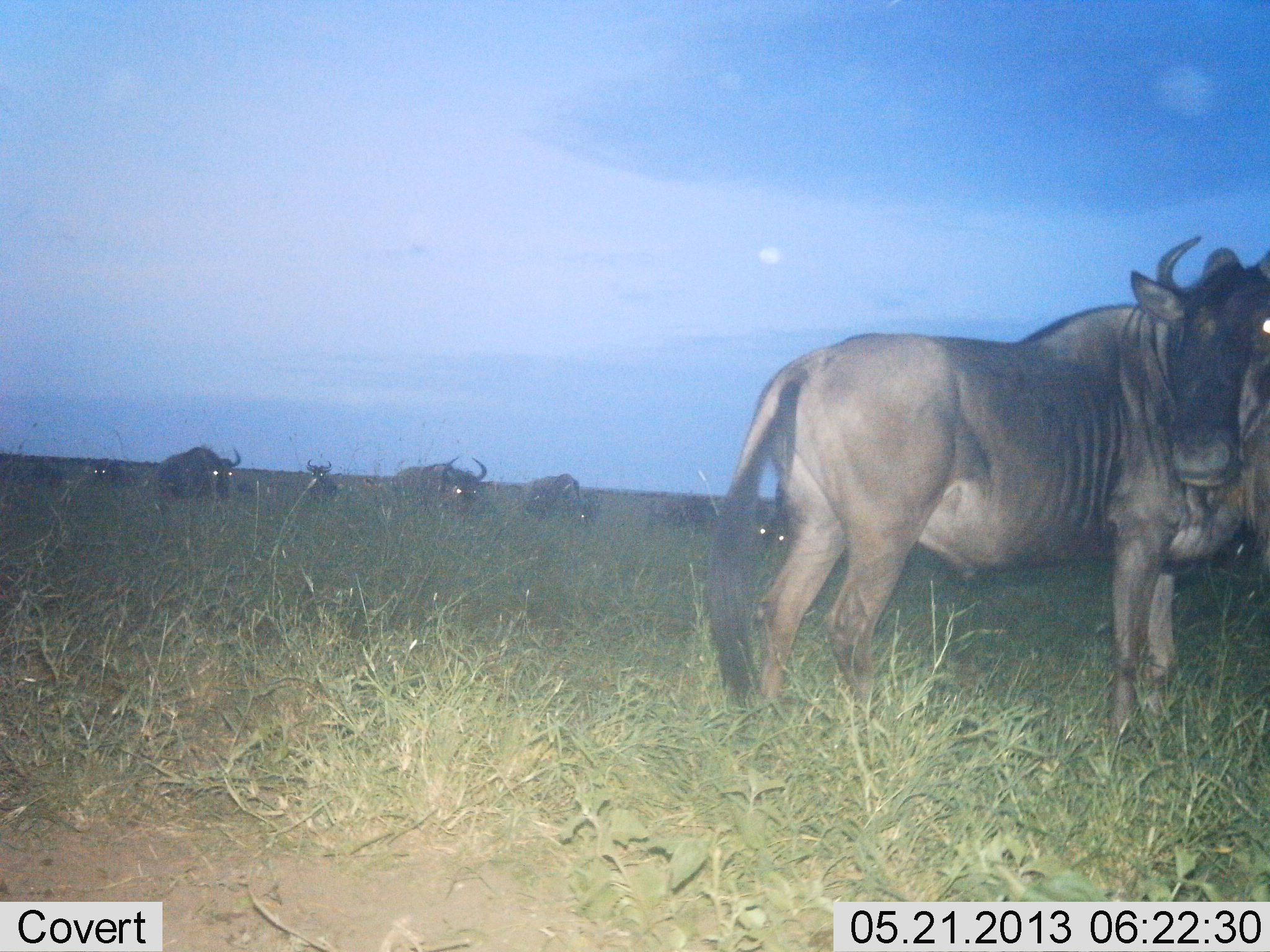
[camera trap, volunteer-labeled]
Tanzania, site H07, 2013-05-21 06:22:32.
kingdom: Animalia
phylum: Chordata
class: Mammalia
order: Artiodactyla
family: Bovidae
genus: Connochaetes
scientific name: Connochaetes taurinus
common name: blue wildebeest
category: wildebeest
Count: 8.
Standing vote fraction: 100%.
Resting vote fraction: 0%.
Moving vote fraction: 20%.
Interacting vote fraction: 0%.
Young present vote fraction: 0%.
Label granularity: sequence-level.